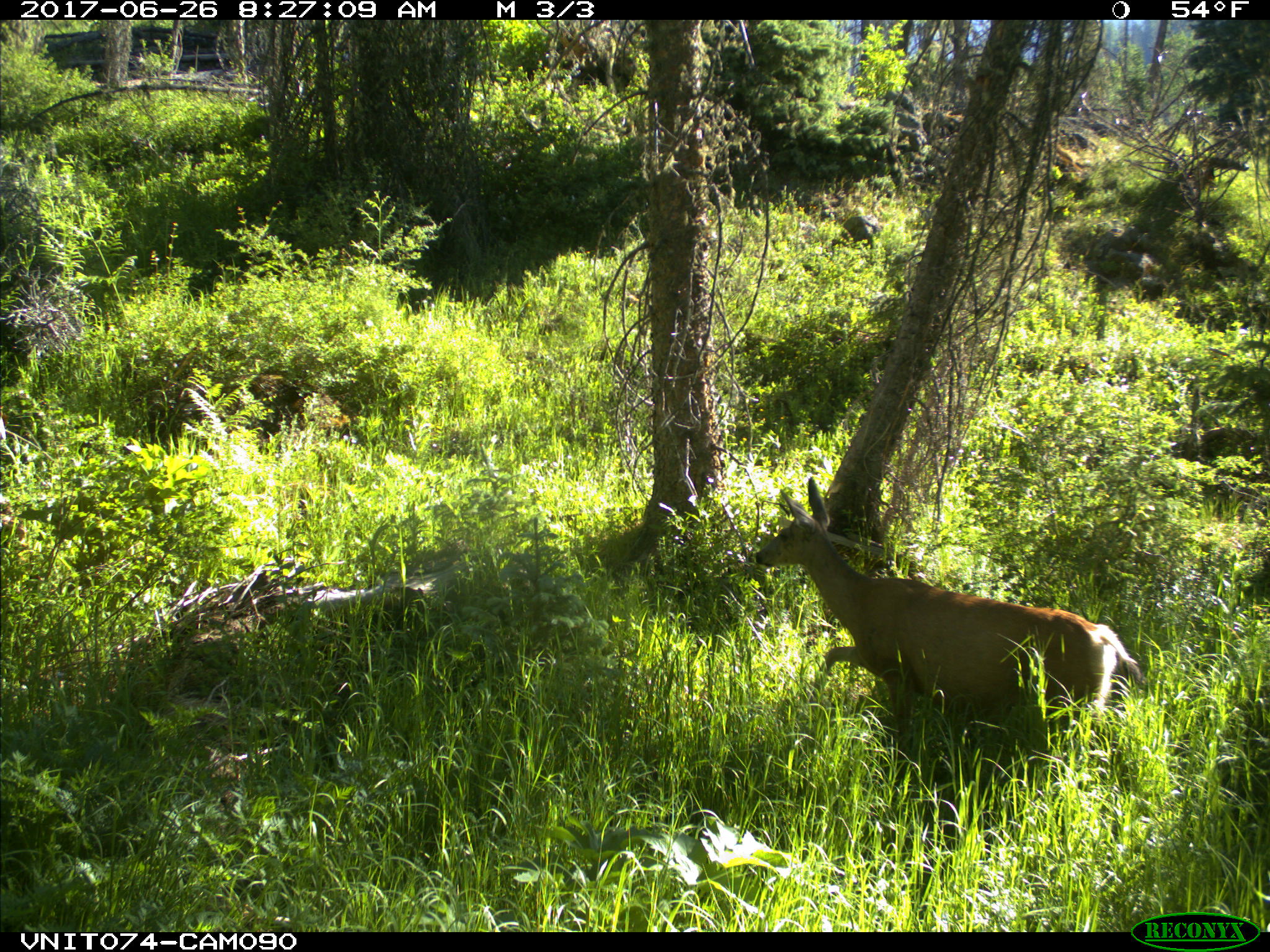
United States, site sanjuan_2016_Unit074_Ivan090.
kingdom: Animalia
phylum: Chordata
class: Mammalia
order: Artiodactyla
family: Cervidae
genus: Odocoileus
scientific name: Odocoileus hemionus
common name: mule deer